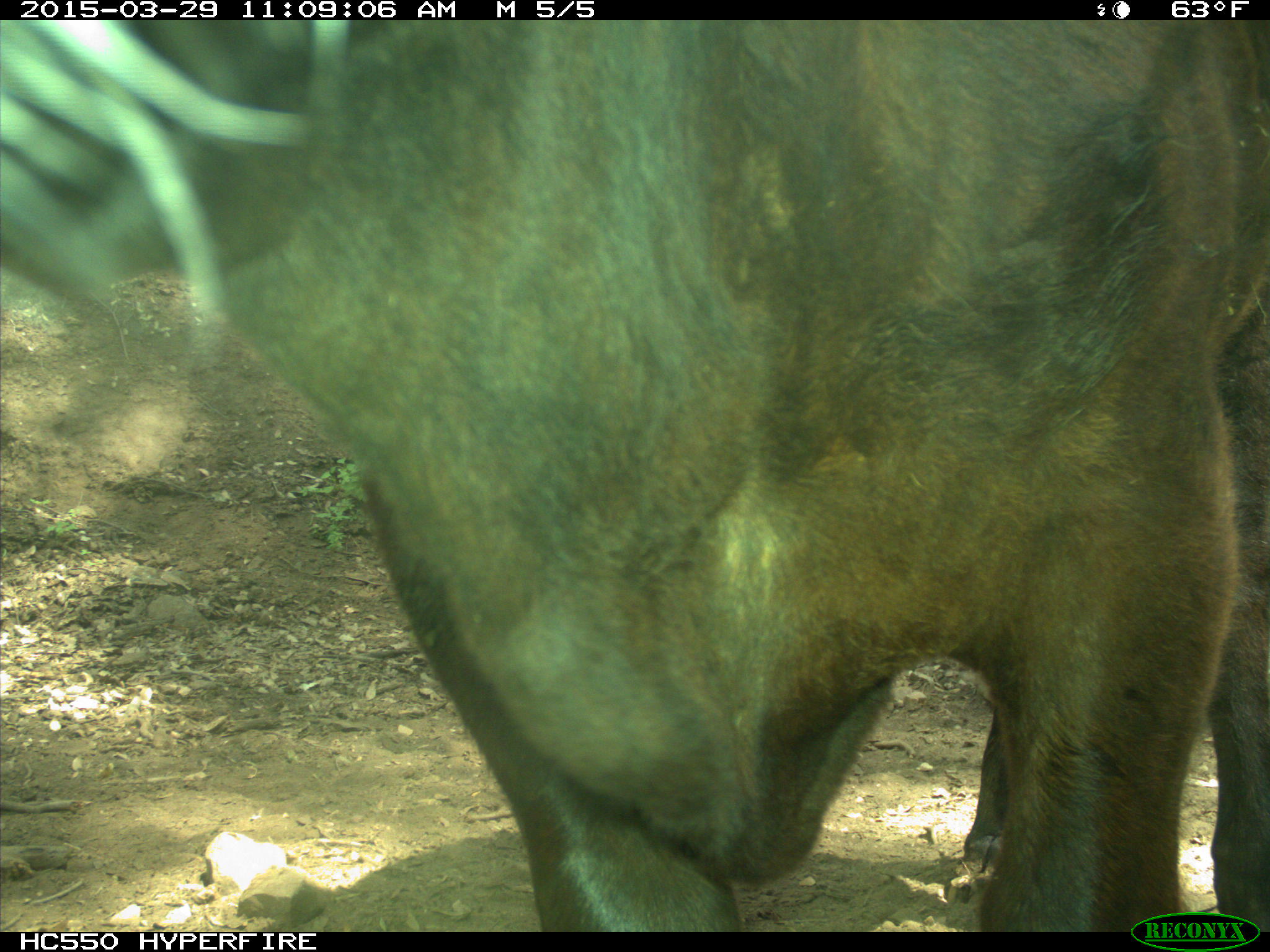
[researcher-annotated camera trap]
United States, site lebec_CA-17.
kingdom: Animalia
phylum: Chordata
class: Mammalia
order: Artiodactyla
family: Bovidae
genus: Bos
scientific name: Bos taurus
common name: domestic cow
Bos taurus (domestic cow).